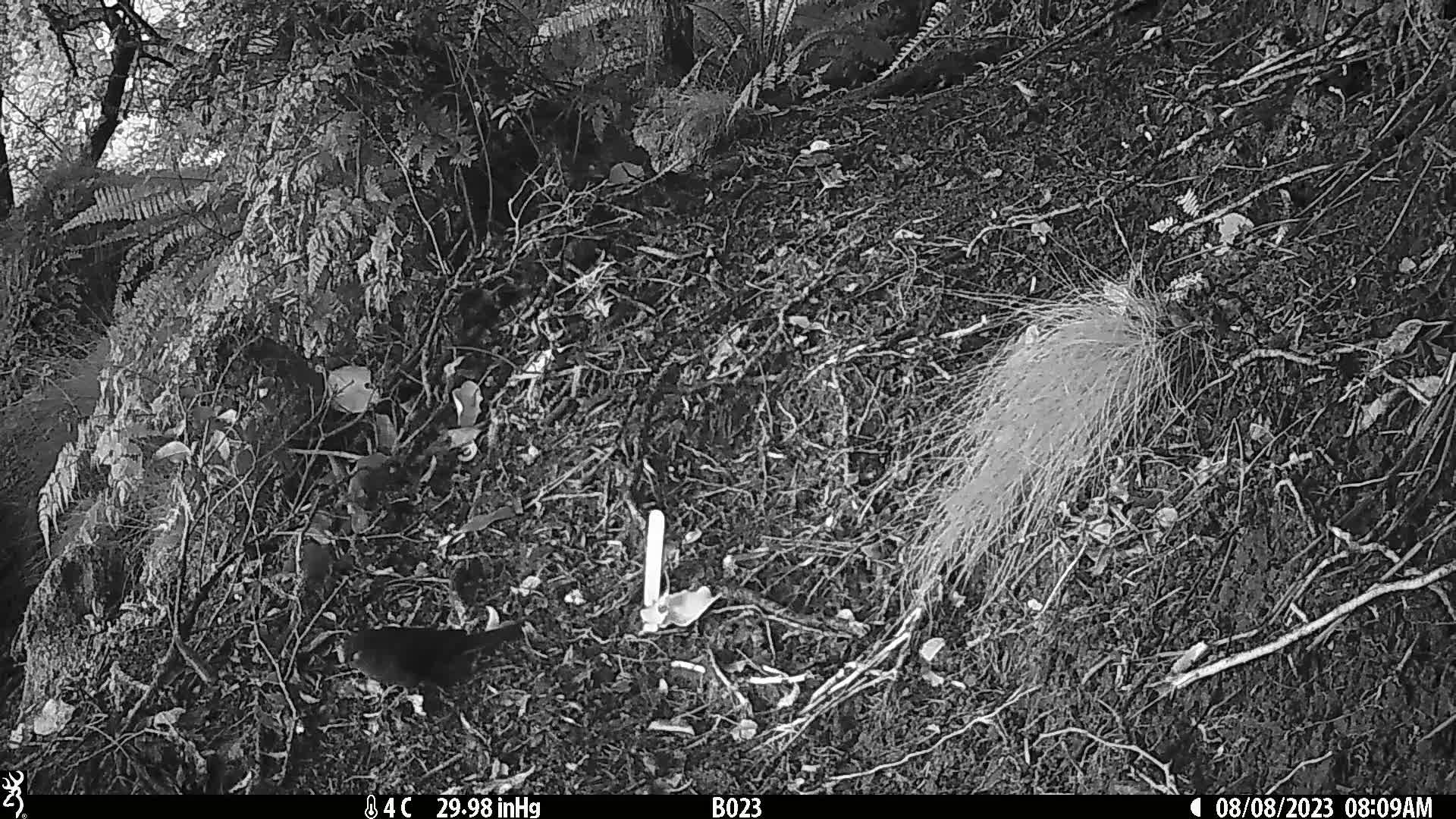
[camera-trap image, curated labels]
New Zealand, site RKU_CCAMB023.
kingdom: Animalia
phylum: Chordata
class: Aves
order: Passeriformes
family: Turdidae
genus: Turdus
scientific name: Turdus merula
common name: eurasian blackbird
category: blackbird